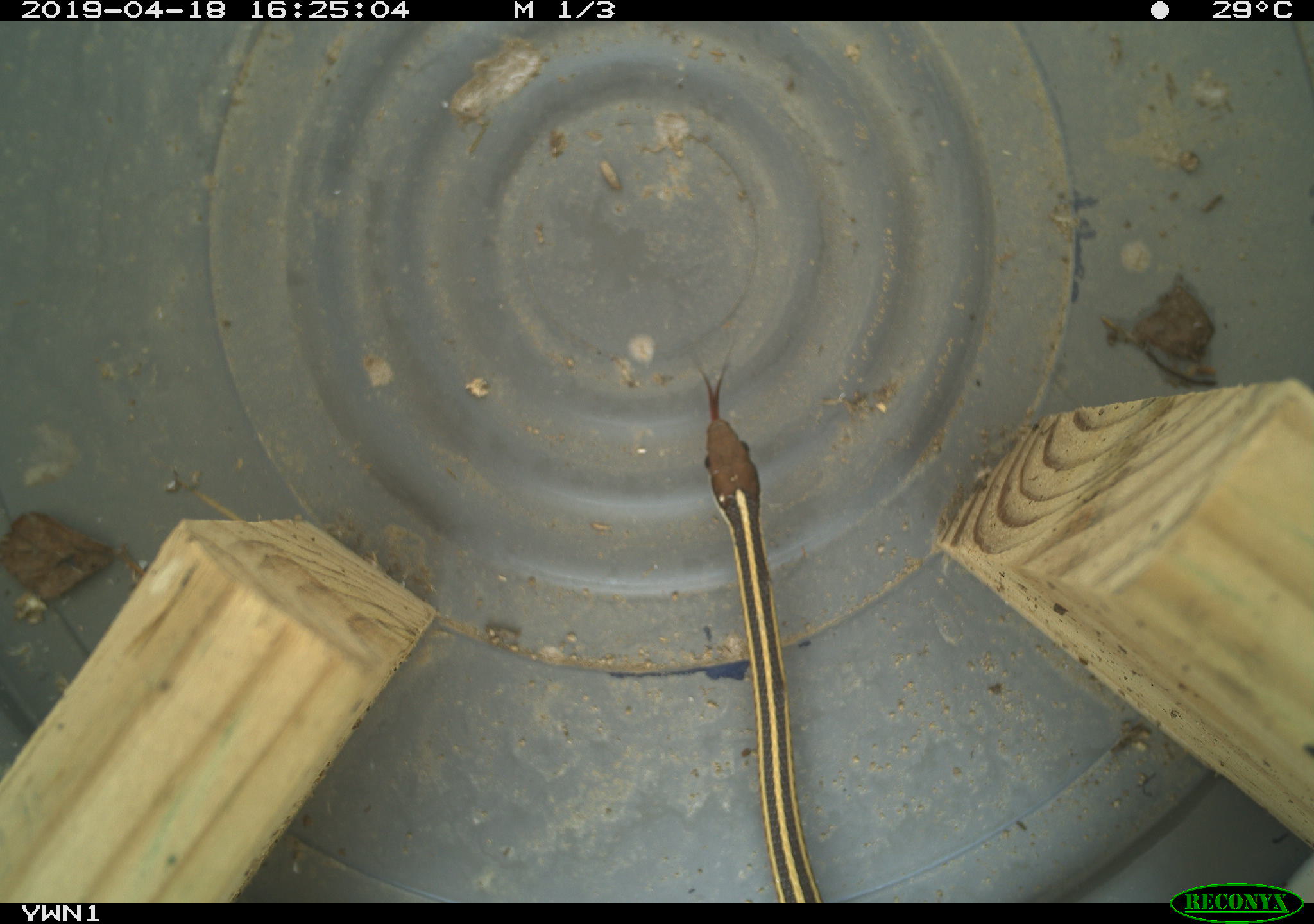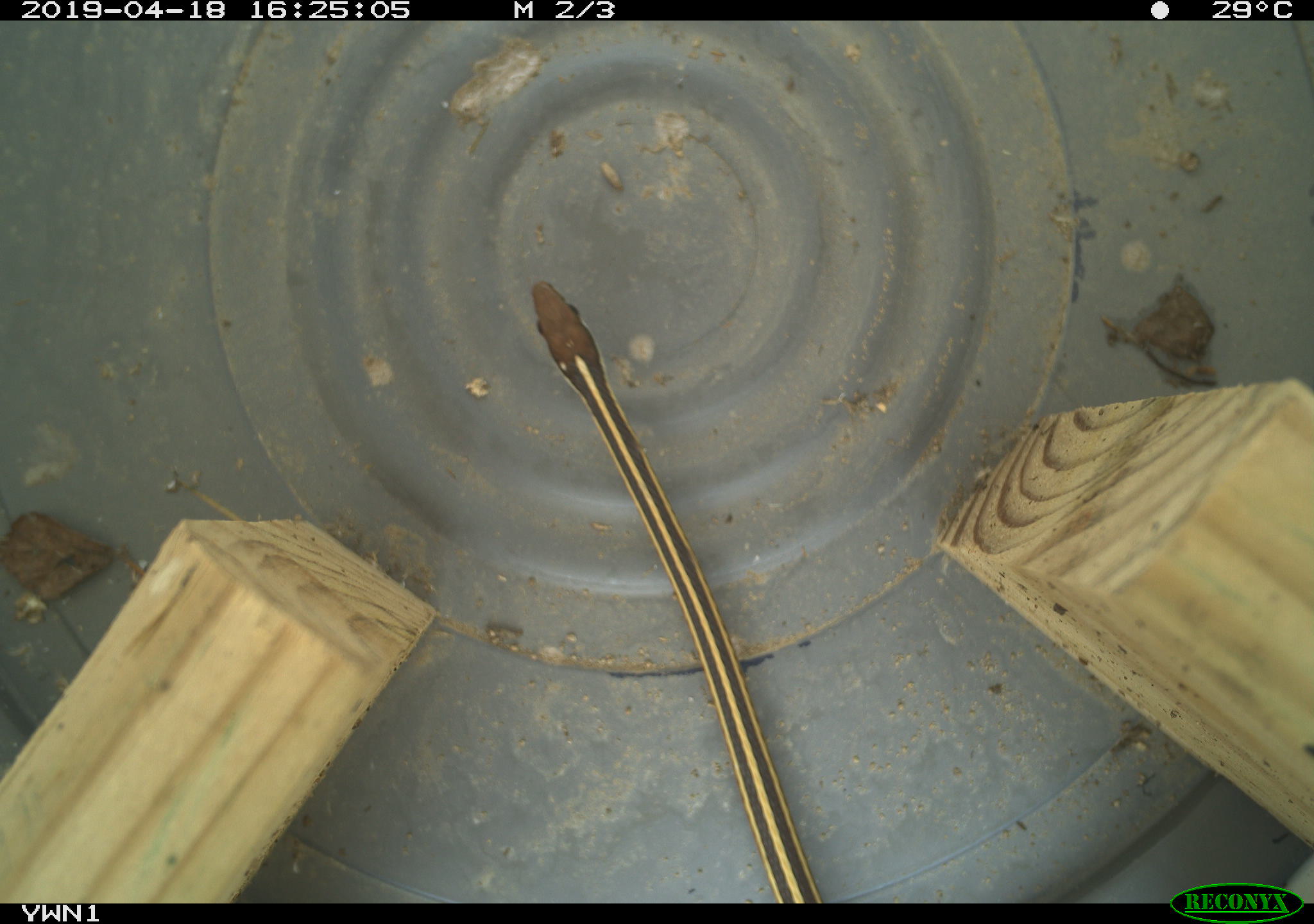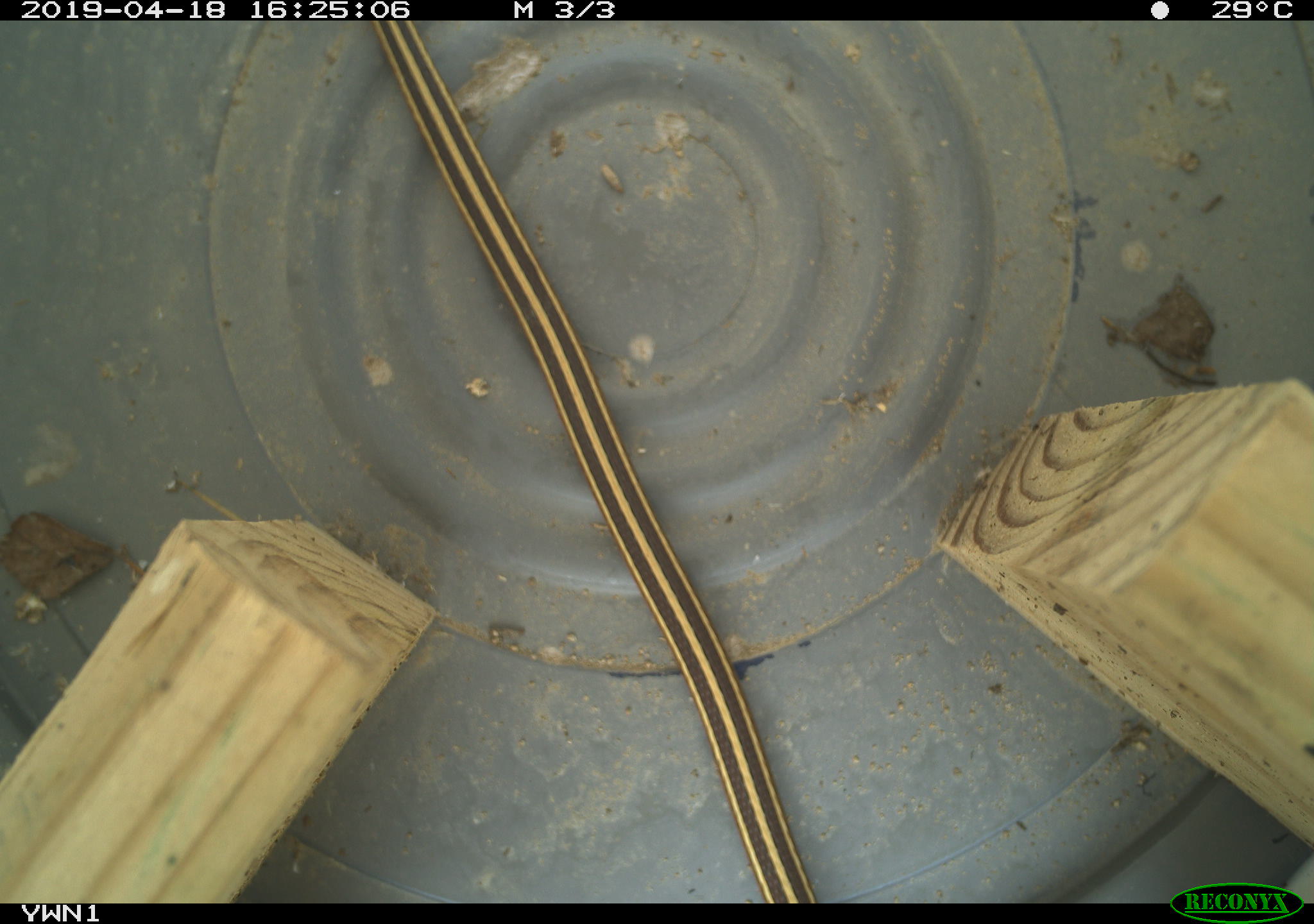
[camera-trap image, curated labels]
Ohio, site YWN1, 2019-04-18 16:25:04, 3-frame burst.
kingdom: Animalia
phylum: Chordata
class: Reptilia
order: Squamata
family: Colubridae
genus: Thamnophis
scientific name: Thamnophis saurita saurita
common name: eastern ribbon snake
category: eastern ribbonsnake